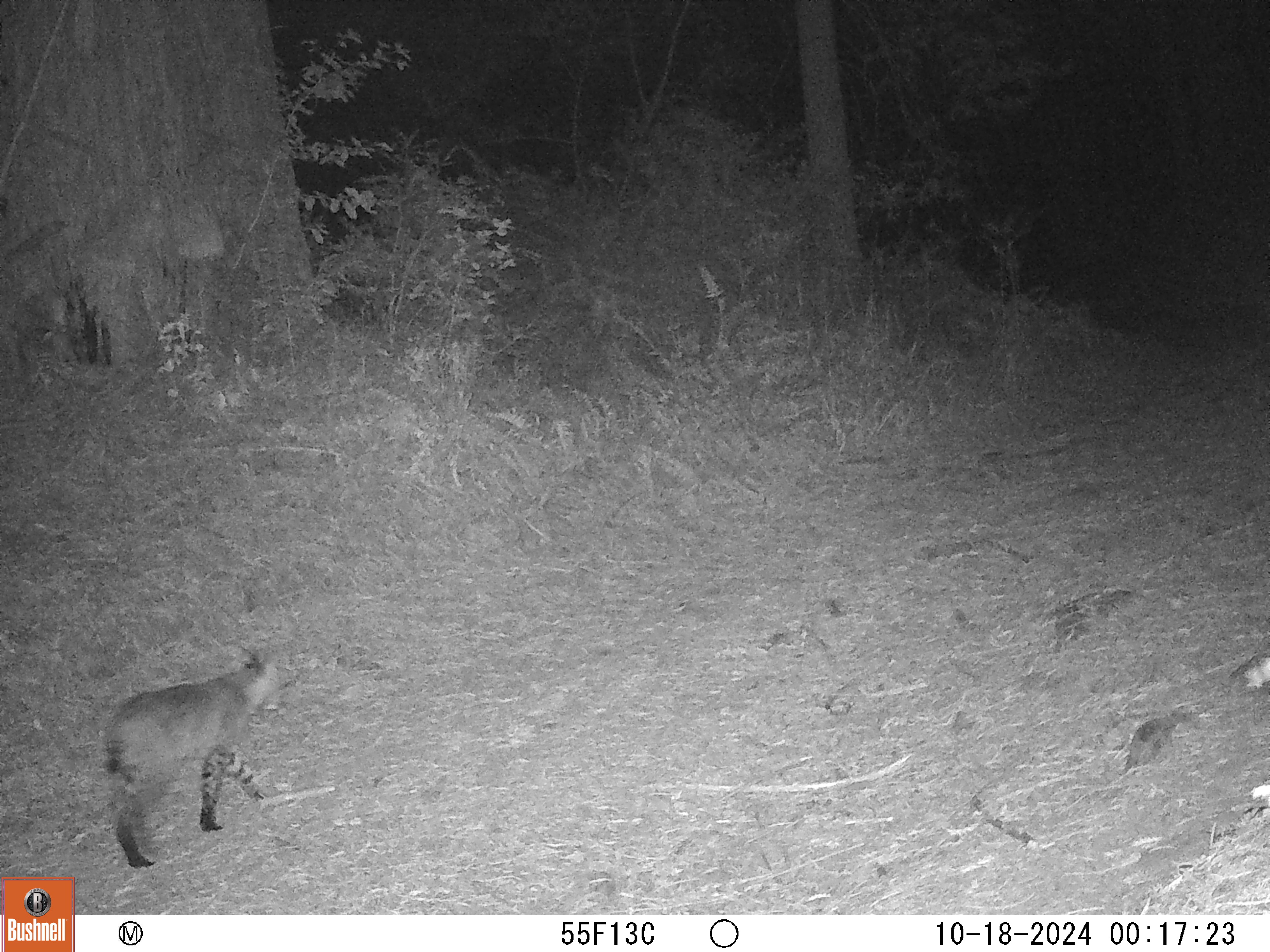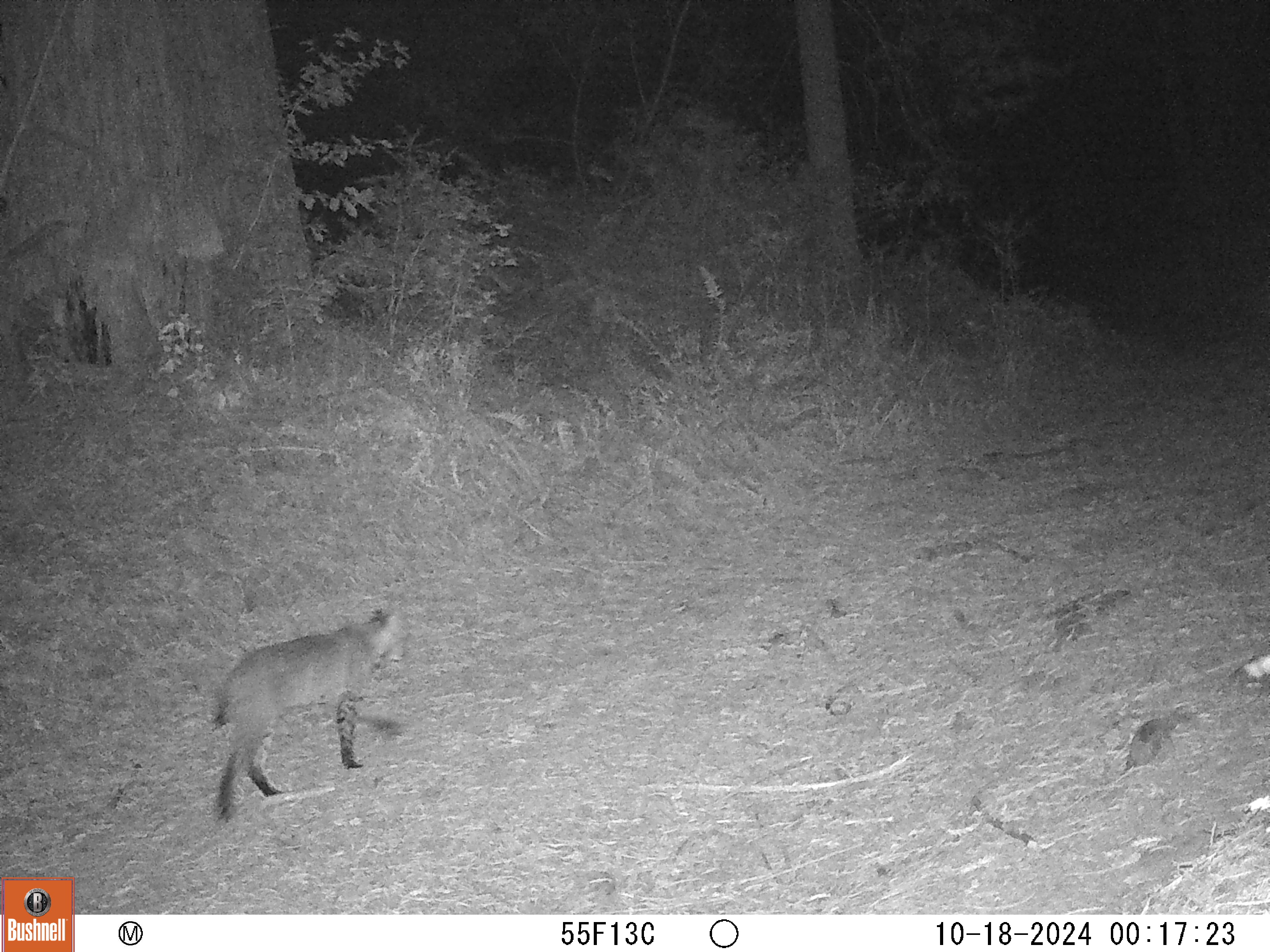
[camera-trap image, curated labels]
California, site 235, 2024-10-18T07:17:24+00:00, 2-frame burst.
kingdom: Animalia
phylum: Chordata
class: Mammalia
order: Carnivora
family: Felidae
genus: Lynx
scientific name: Lynx rufus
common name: bobcat